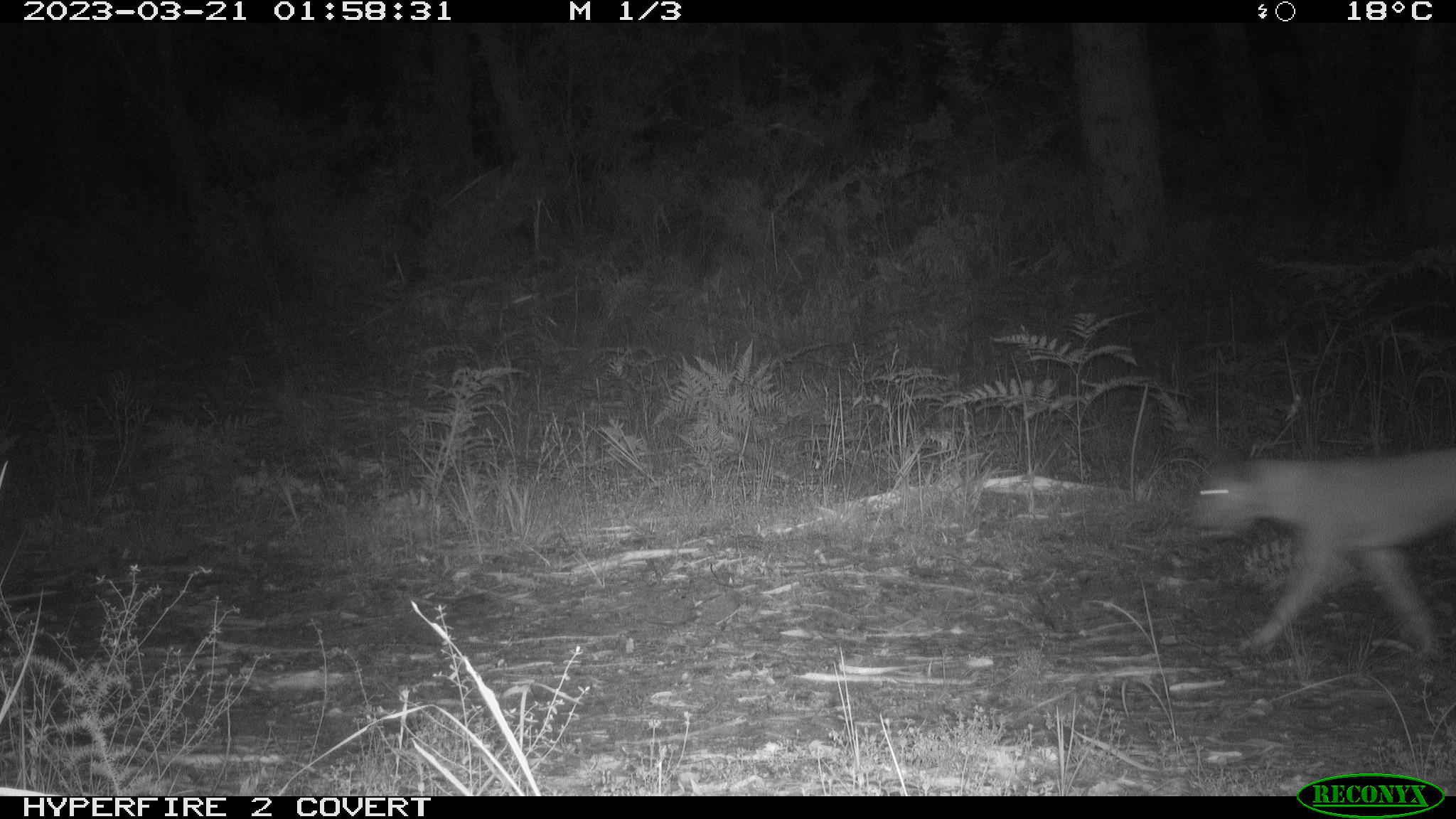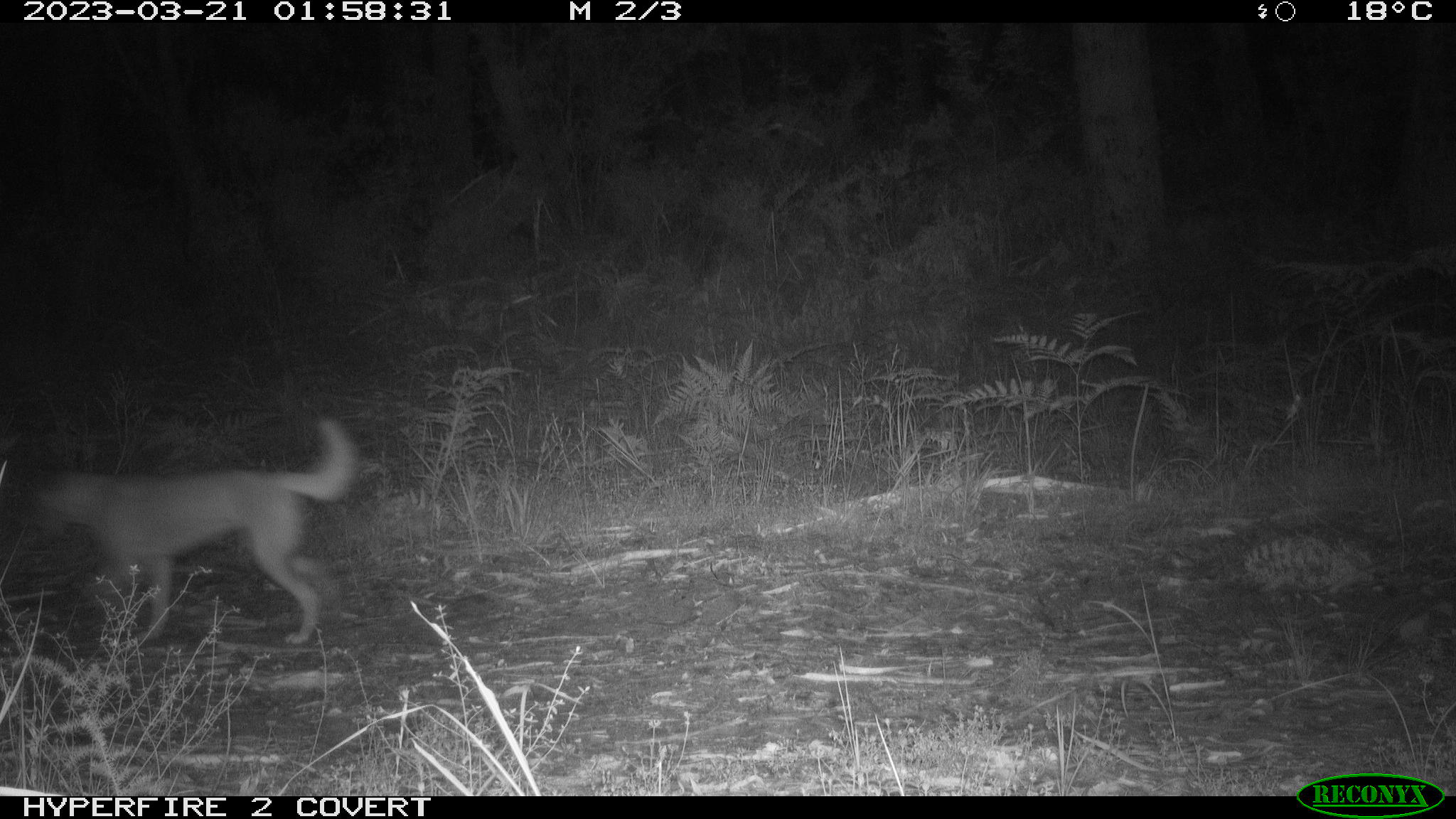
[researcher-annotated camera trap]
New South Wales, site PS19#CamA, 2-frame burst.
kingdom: Animalia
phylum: Chordata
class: Mammalia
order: Carnivora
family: Canidae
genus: Canis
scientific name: Canis familiaris dingo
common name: dingo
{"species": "dingo (Canis familiaris dingo)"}